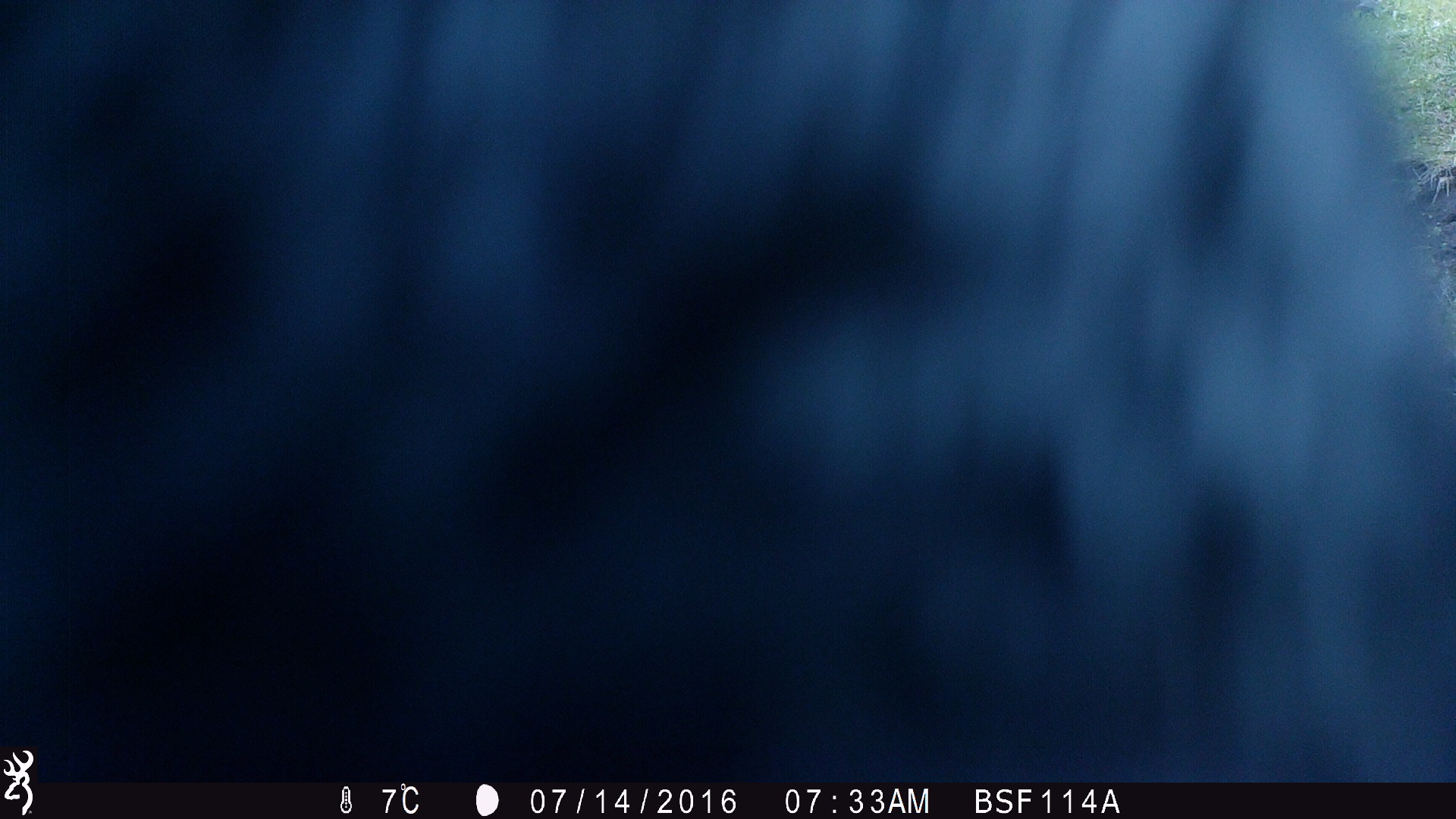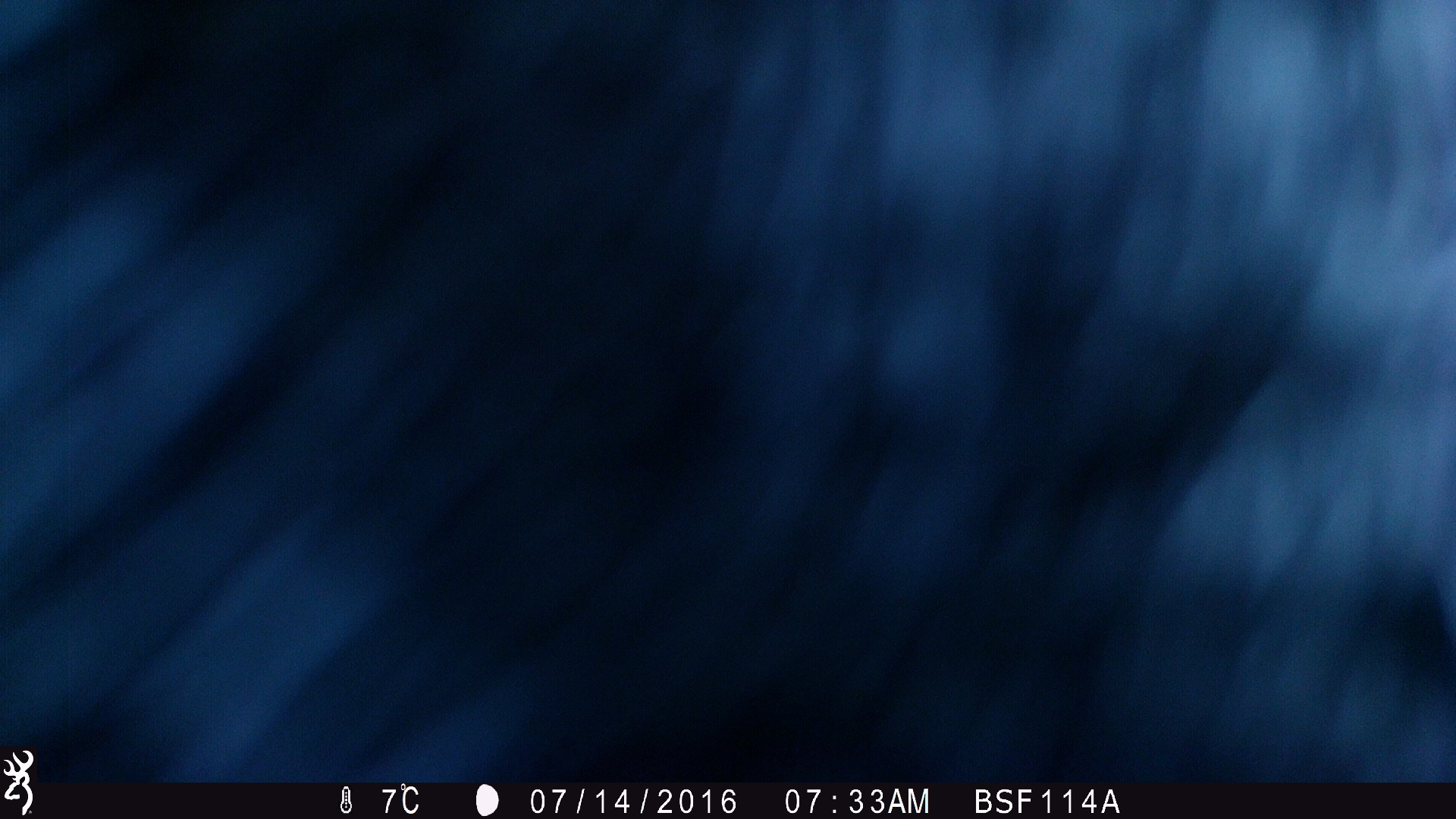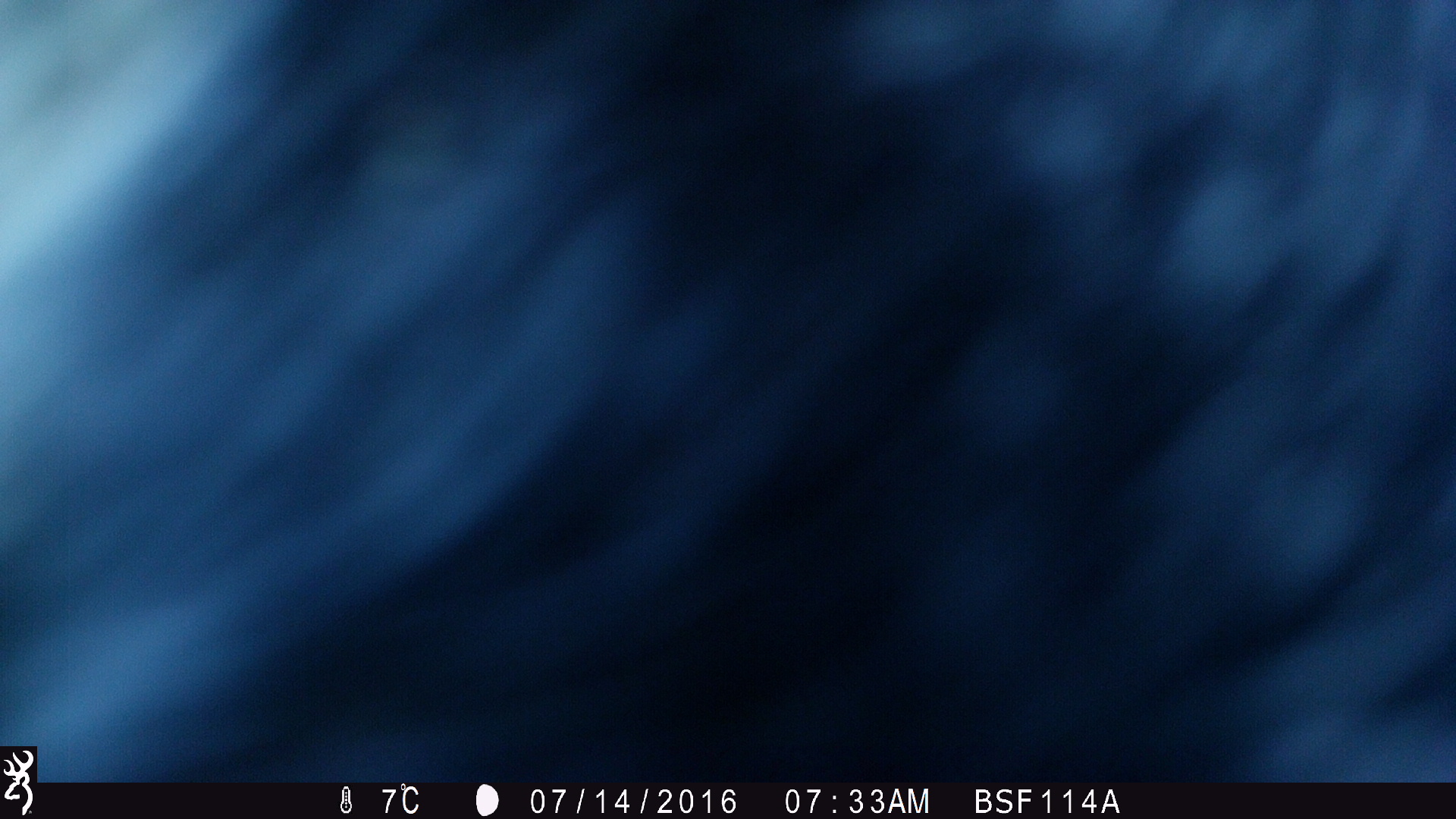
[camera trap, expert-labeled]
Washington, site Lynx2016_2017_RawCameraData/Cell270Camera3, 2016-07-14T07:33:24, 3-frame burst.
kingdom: Animalia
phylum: Chordata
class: Mammalia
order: Artiodactyla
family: Bovidae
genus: Bos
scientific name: Bos taurus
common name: domestic cattle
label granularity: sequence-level